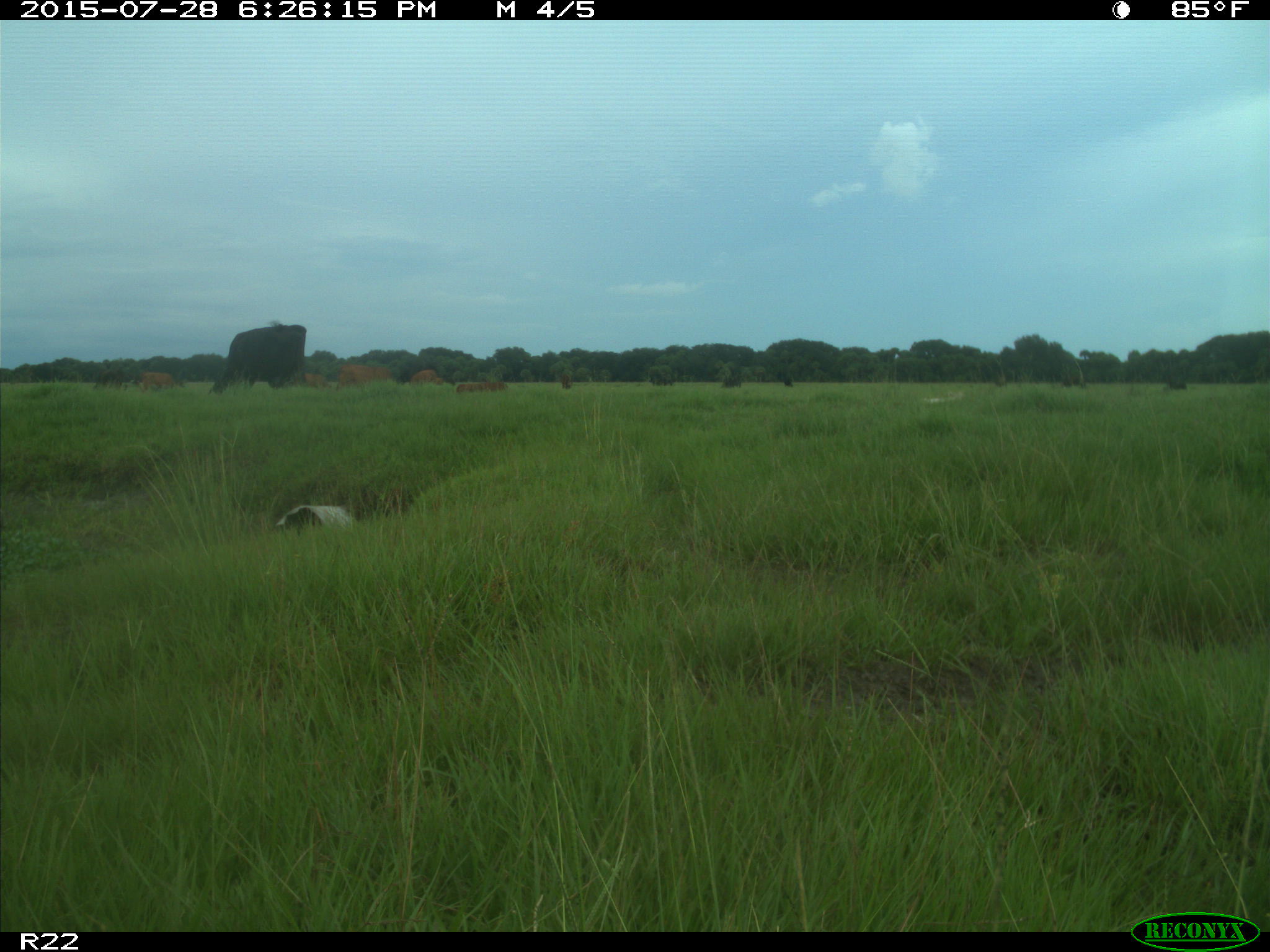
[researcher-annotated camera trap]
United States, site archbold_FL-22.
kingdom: Animalia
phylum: Chordata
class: Mammalia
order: Artiodactyla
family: Bovidae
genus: Bos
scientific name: Bos taurus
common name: domestic cow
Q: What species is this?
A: Bos taurus (domestic cow).